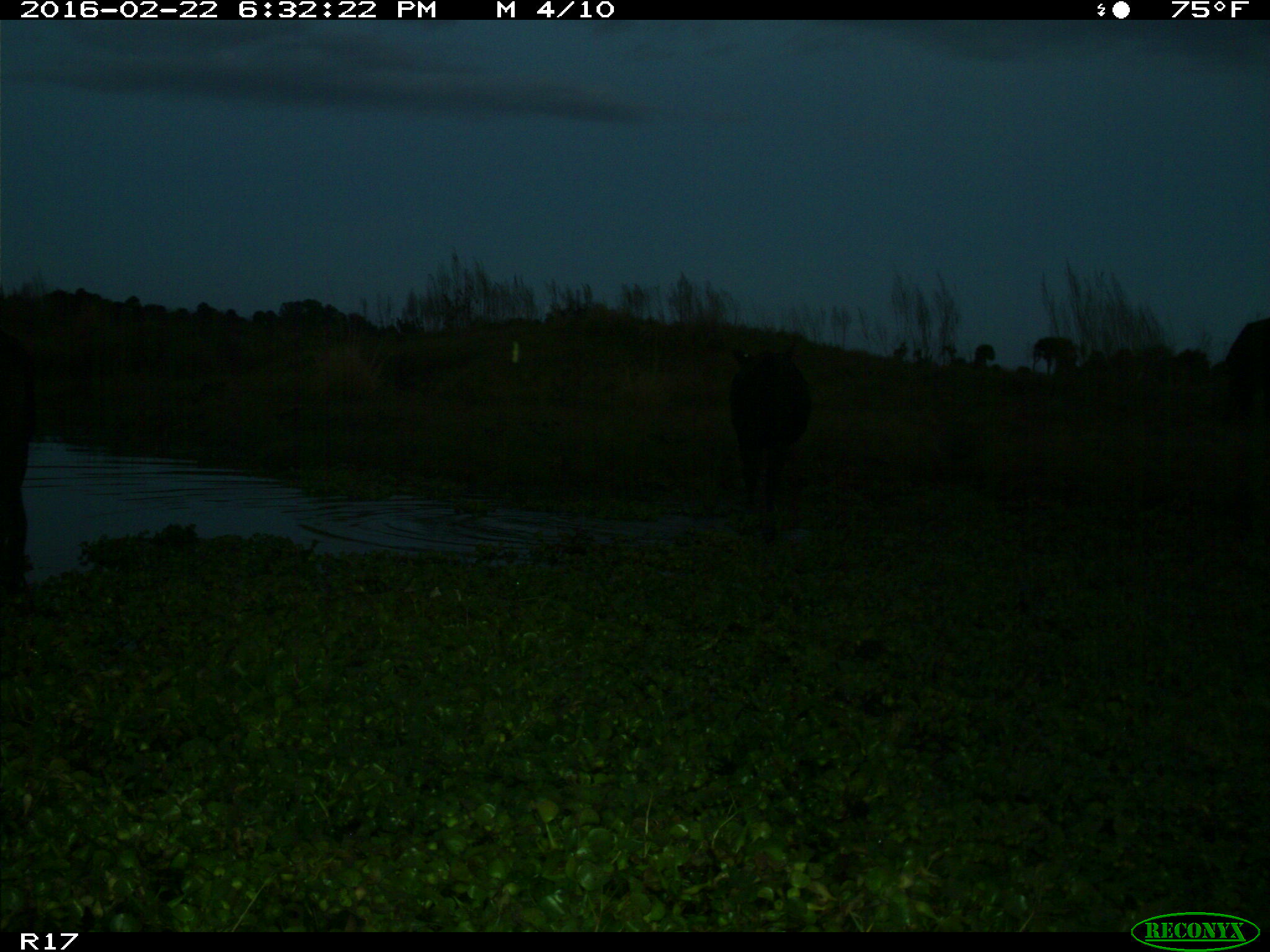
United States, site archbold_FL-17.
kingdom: Animalia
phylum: Chordata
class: Mammalia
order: Artiodactyla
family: Bovidae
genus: Bos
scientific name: Bos taurus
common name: domestic cow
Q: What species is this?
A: Bos taurus (domestic cow).